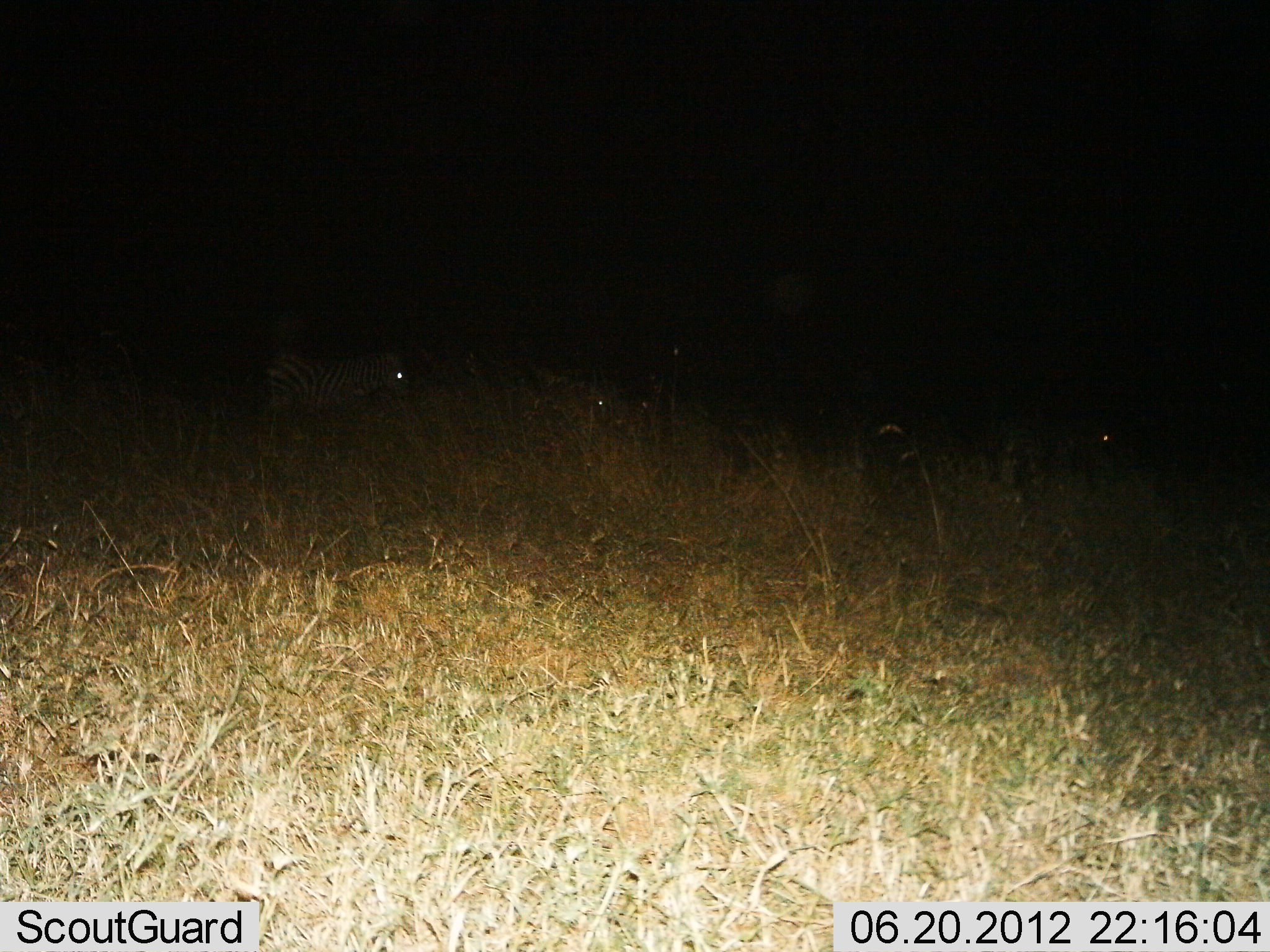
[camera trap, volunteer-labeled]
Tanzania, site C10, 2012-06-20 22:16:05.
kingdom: Animalia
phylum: Chordata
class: Mammalia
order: Perissodactyla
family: Equidae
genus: Equus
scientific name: Equus quagga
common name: plains zebra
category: zebra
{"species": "zebra (plains zebra) (Equus quagga)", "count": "3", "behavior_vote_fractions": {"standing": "60%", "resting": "0%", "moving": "40%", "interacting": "0%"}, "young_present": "0%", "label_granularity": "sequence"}